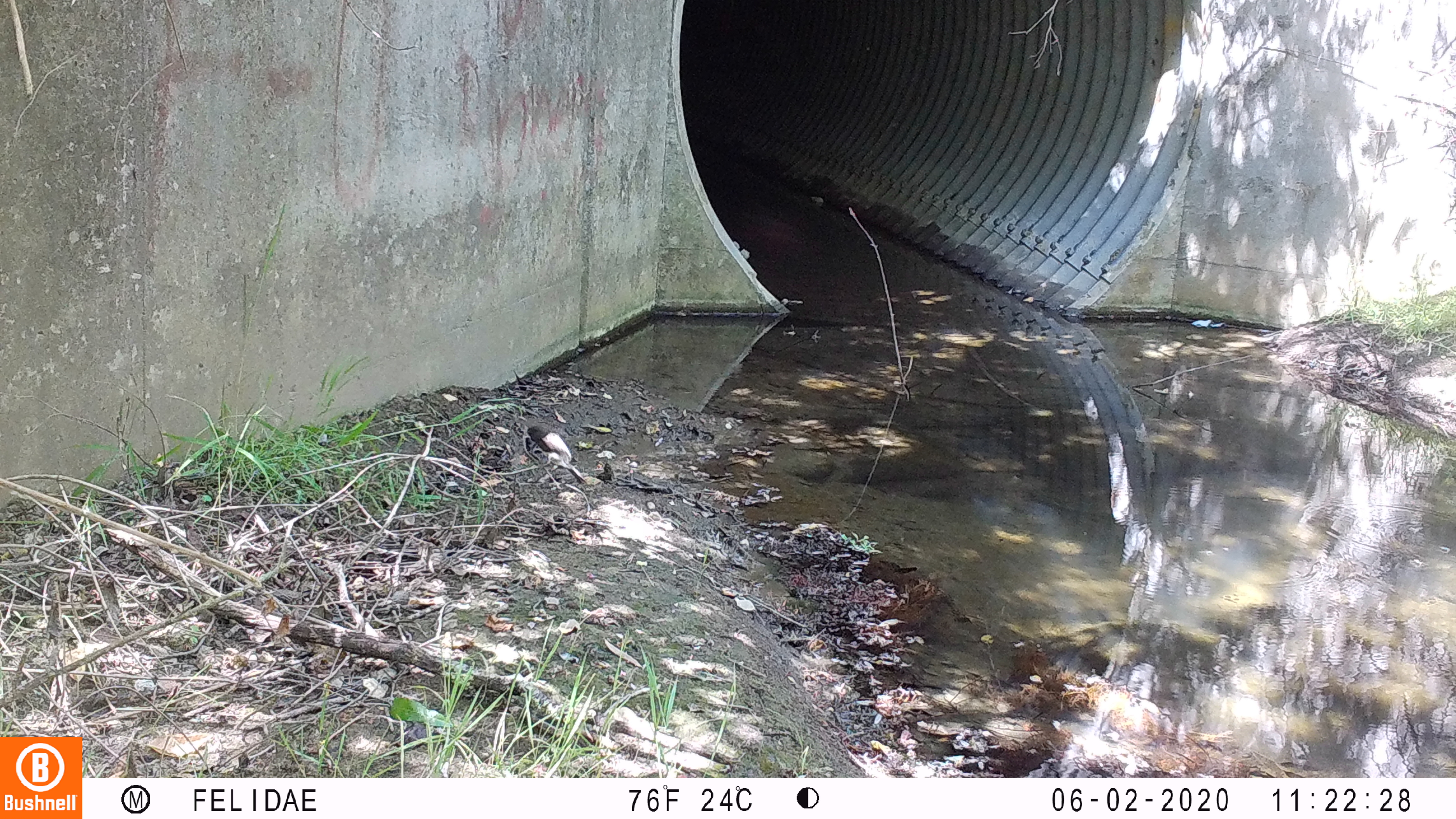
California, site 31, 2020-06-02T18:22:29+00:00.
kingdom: Animalia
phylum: Chordata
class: Aves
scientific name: Aves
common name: bird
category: unknown bird